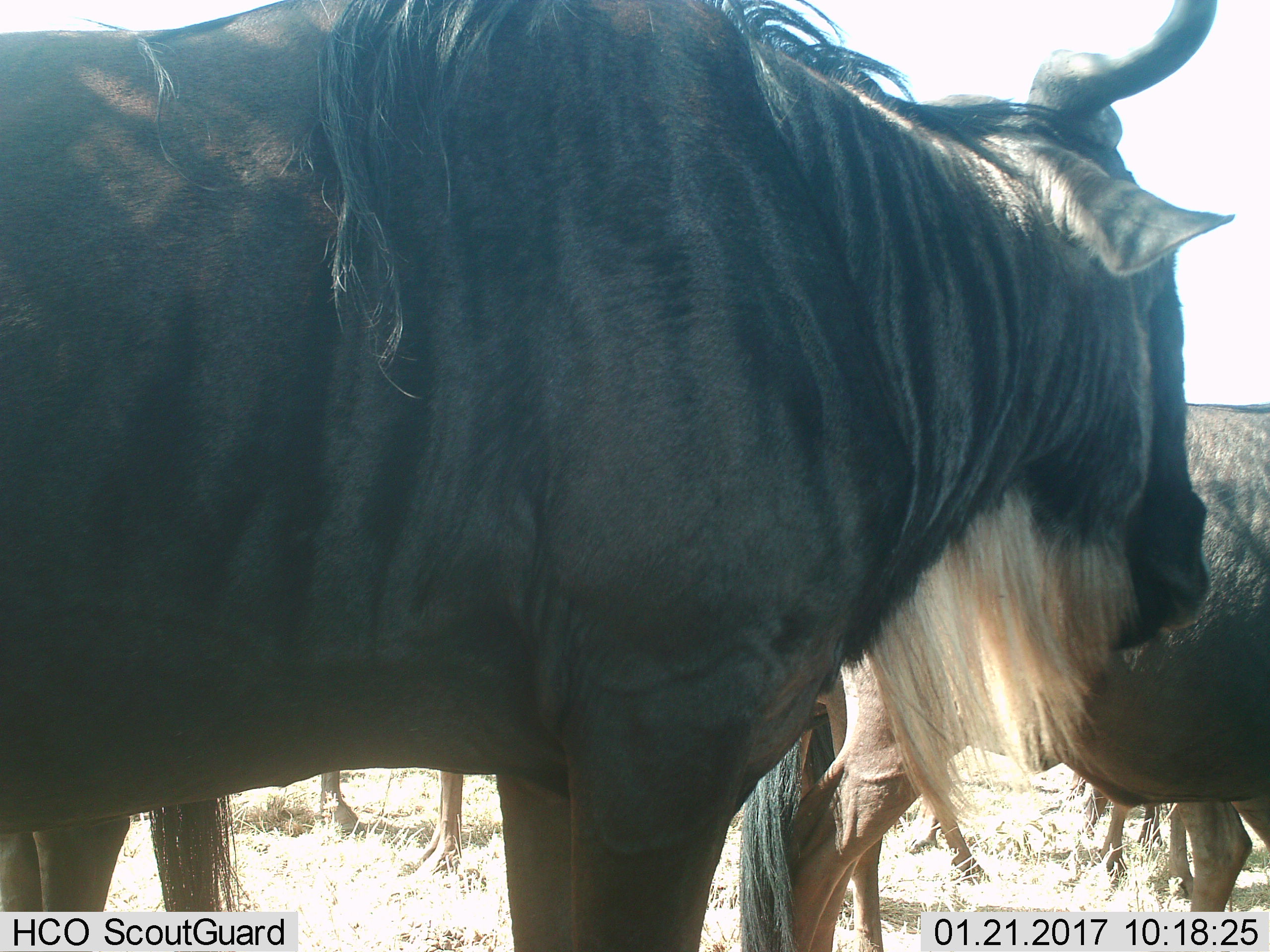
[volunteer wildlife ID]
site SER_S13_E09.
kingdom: Animalia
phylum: Chordata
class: Mammalia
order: Artiodactyla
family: Bovidae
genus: Connochaetes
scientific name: Connochaetes taurinus taurinus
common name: blue wildebeest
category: wildebeestblue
Wildebeestblue (blue wildebeest) (Connochaetes taurinus taurinus), count 5. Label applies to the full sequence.